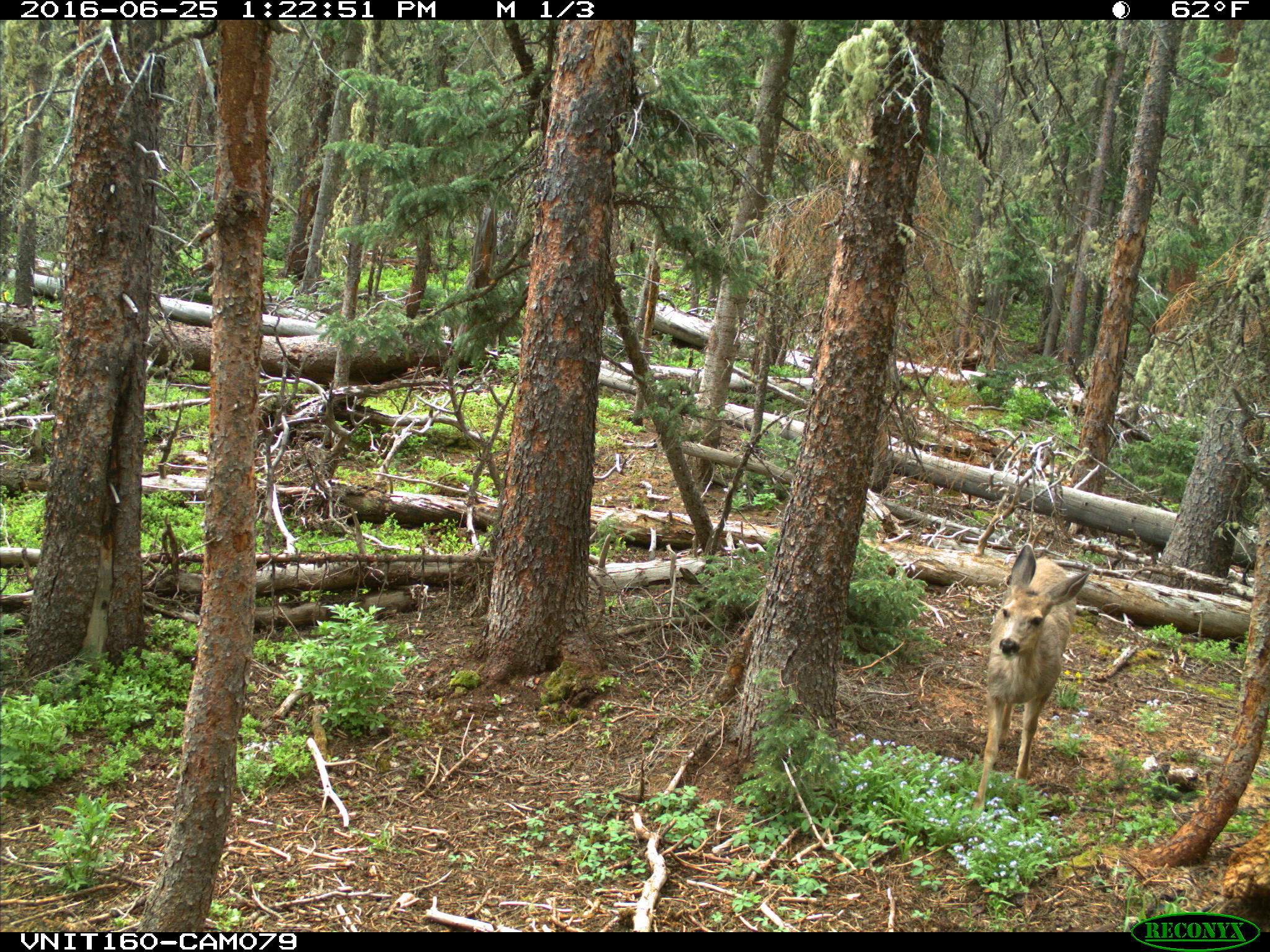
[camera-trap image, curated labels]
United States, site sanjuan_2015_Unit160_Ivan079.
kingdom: Animalia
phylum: Chordata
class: Mammalia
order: Artiodactyla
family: Cervidae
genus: Odocoileus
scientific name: Odocoileus hemionus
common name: mule deer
Odocoileus hemionus (mule deer).